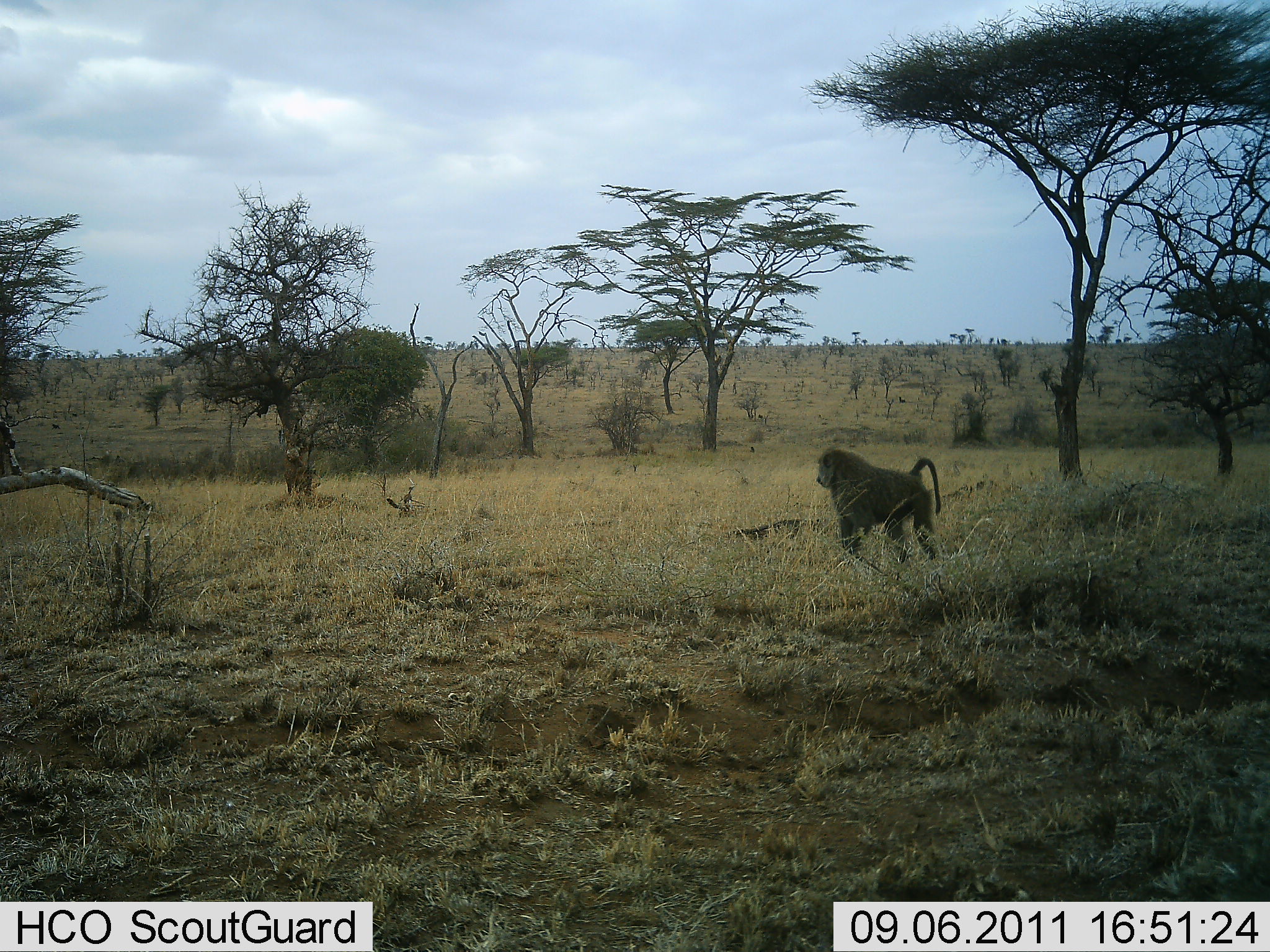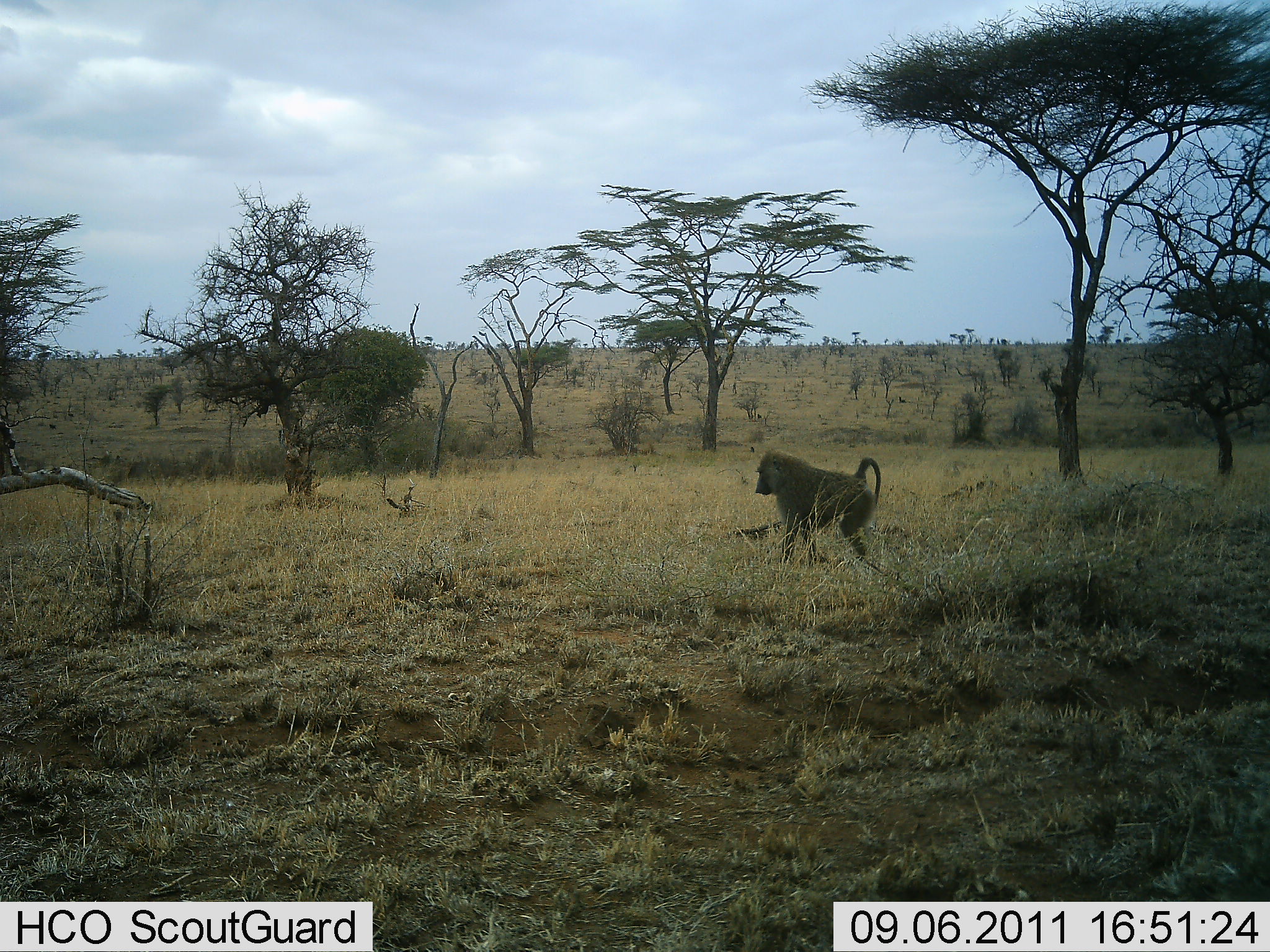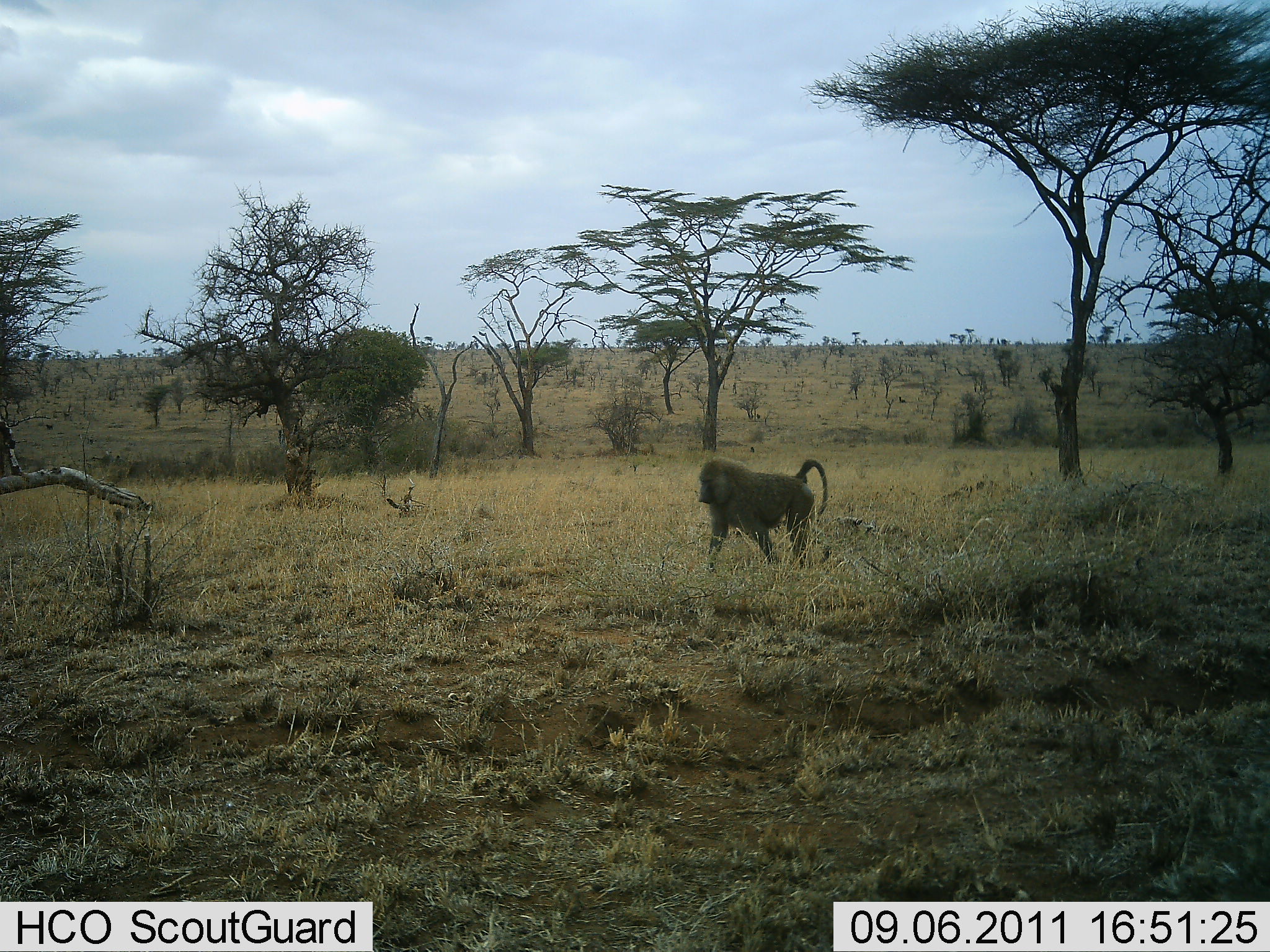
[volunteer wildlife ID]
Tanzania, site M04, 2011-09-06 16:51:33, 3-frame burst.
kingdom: Animalia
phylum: Chordata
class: Mammalia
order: Primates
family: Cercopithecidae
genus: Papio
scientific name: Papio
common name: baboon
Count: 1.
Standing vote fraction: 8%.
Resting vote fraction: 0%.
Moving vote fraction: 92%.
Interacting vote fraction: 0%.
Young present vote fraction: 0%.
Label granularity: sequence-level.